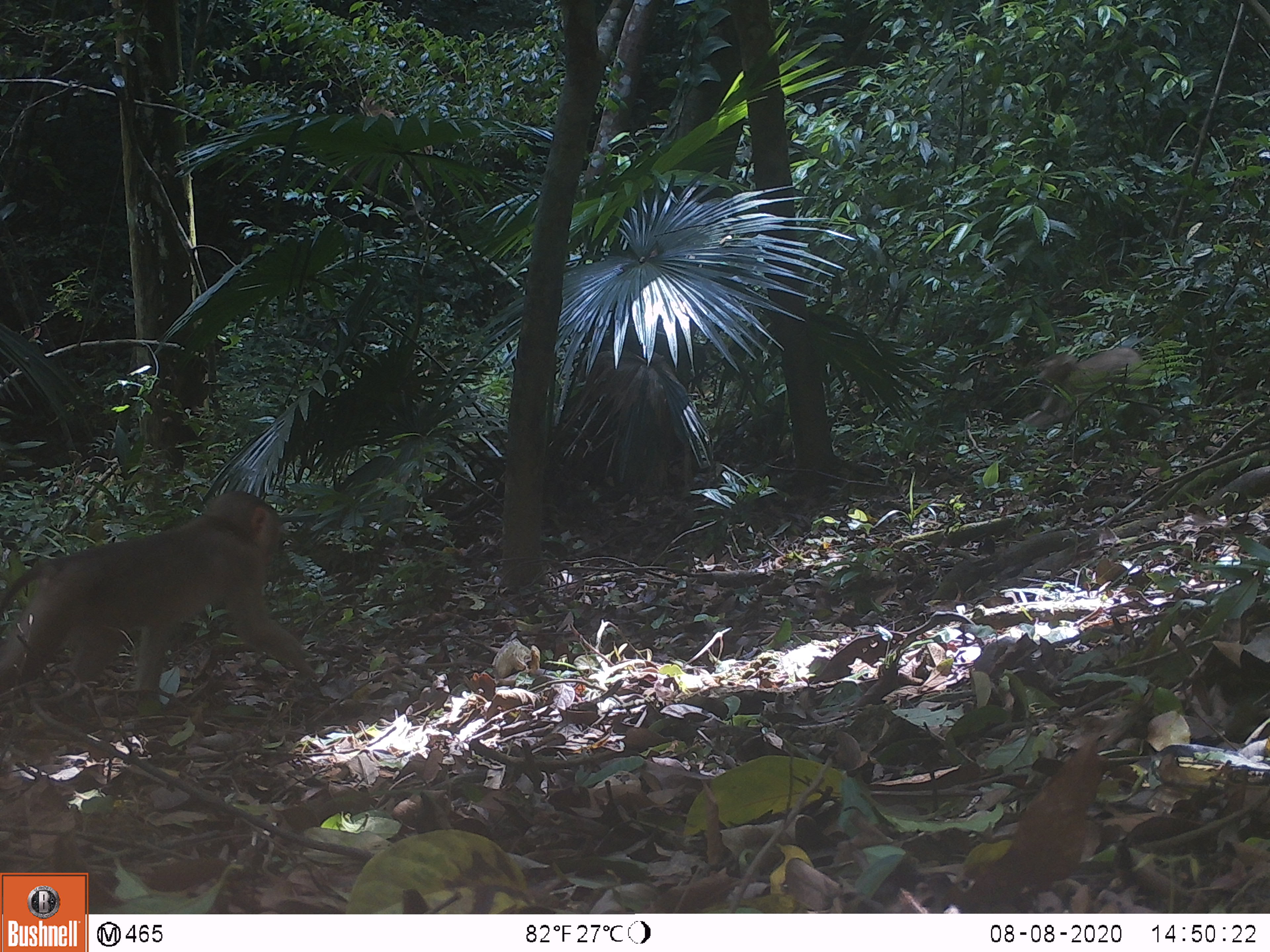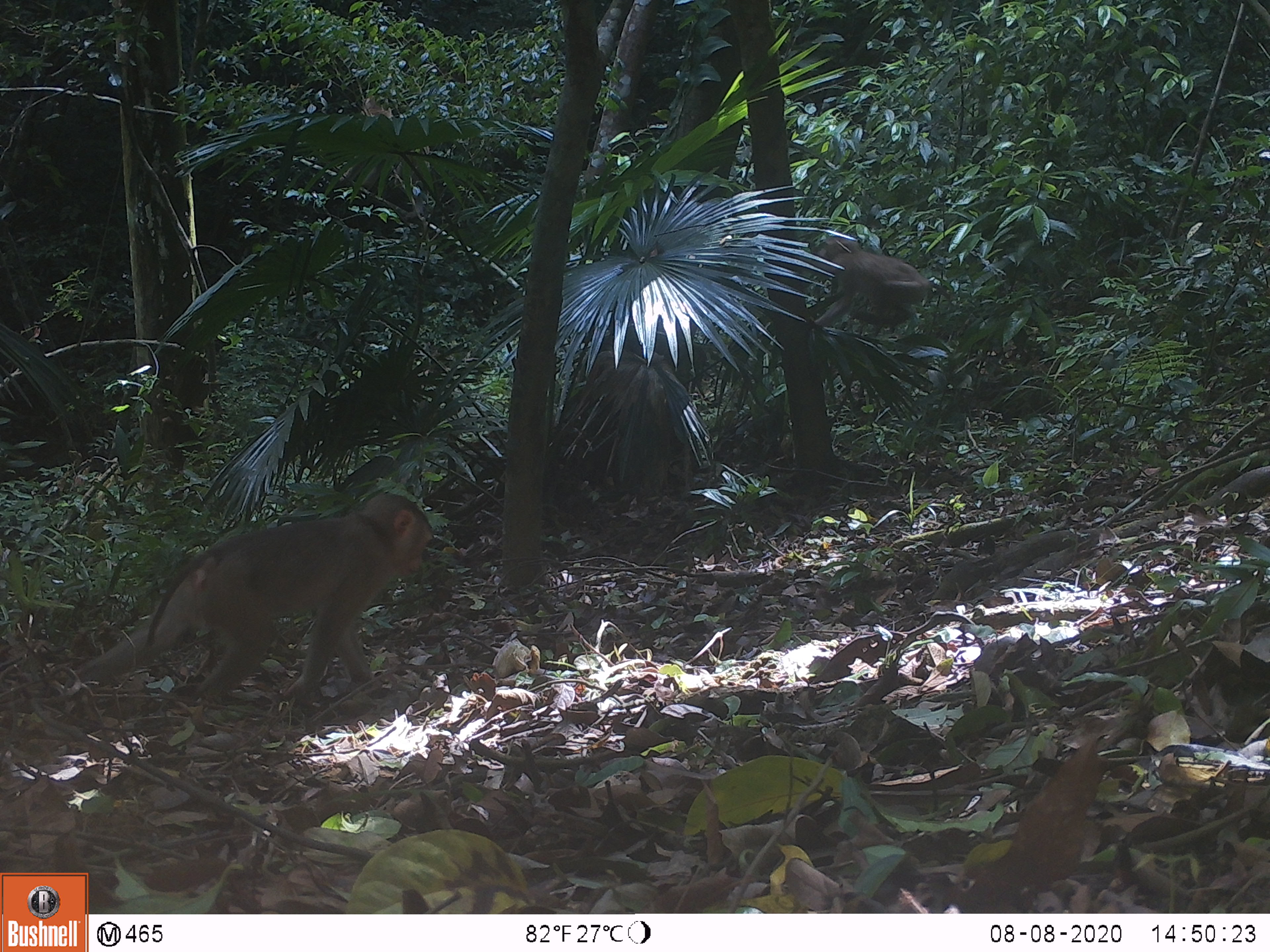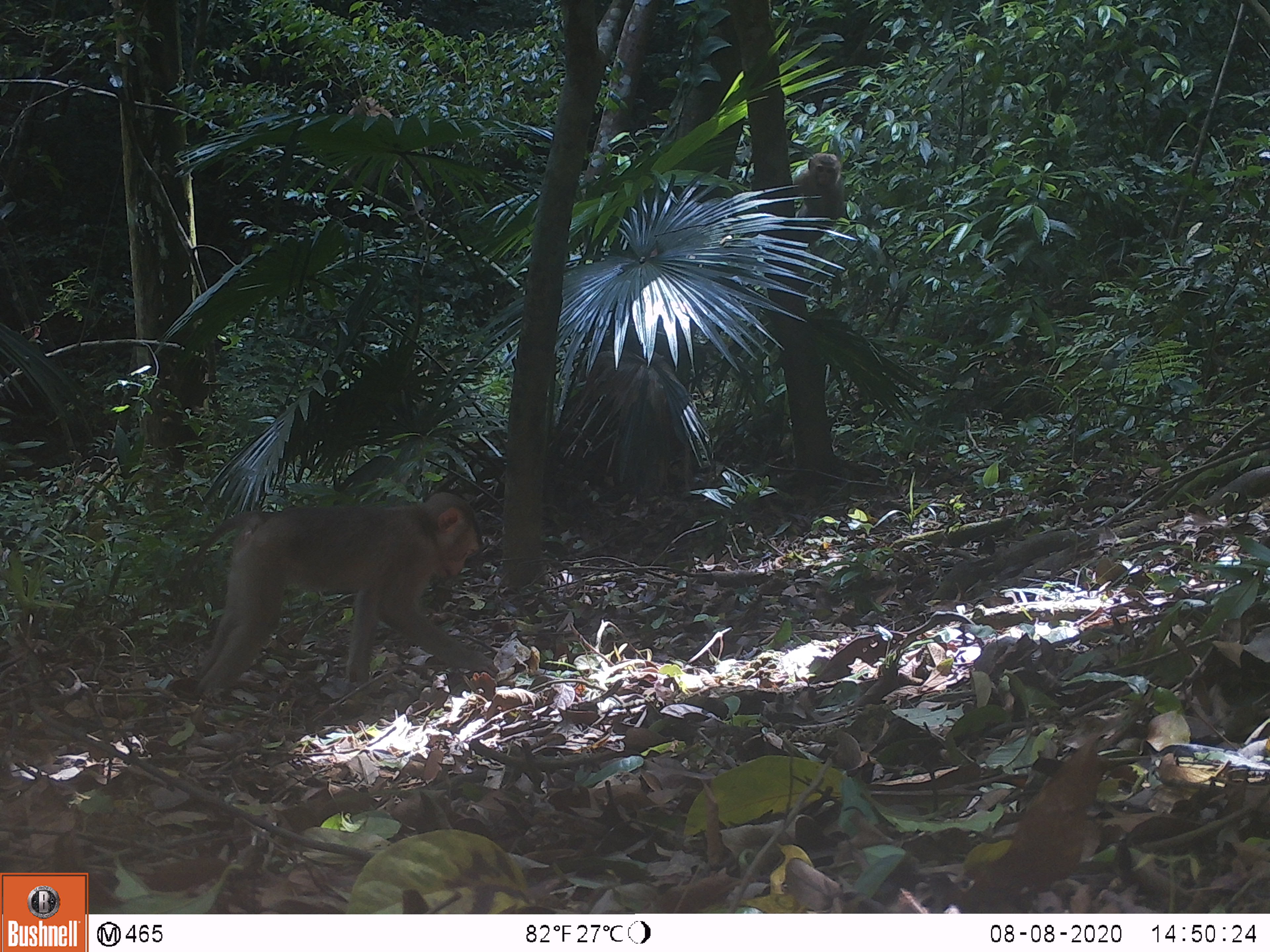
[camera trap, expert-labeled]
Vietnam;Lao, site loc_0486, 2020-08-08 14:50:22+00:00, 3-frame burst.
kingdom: Animalia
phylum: Chordata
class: Mammalia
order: Primates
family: Cercopithecidae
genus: Macaca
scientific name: Macaca nemestrina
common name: pig-tailed macaque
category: pig tailed macaque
Pig tailed macaque (pig-tailed macaque) (Macaca nemestrina). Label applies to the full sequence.